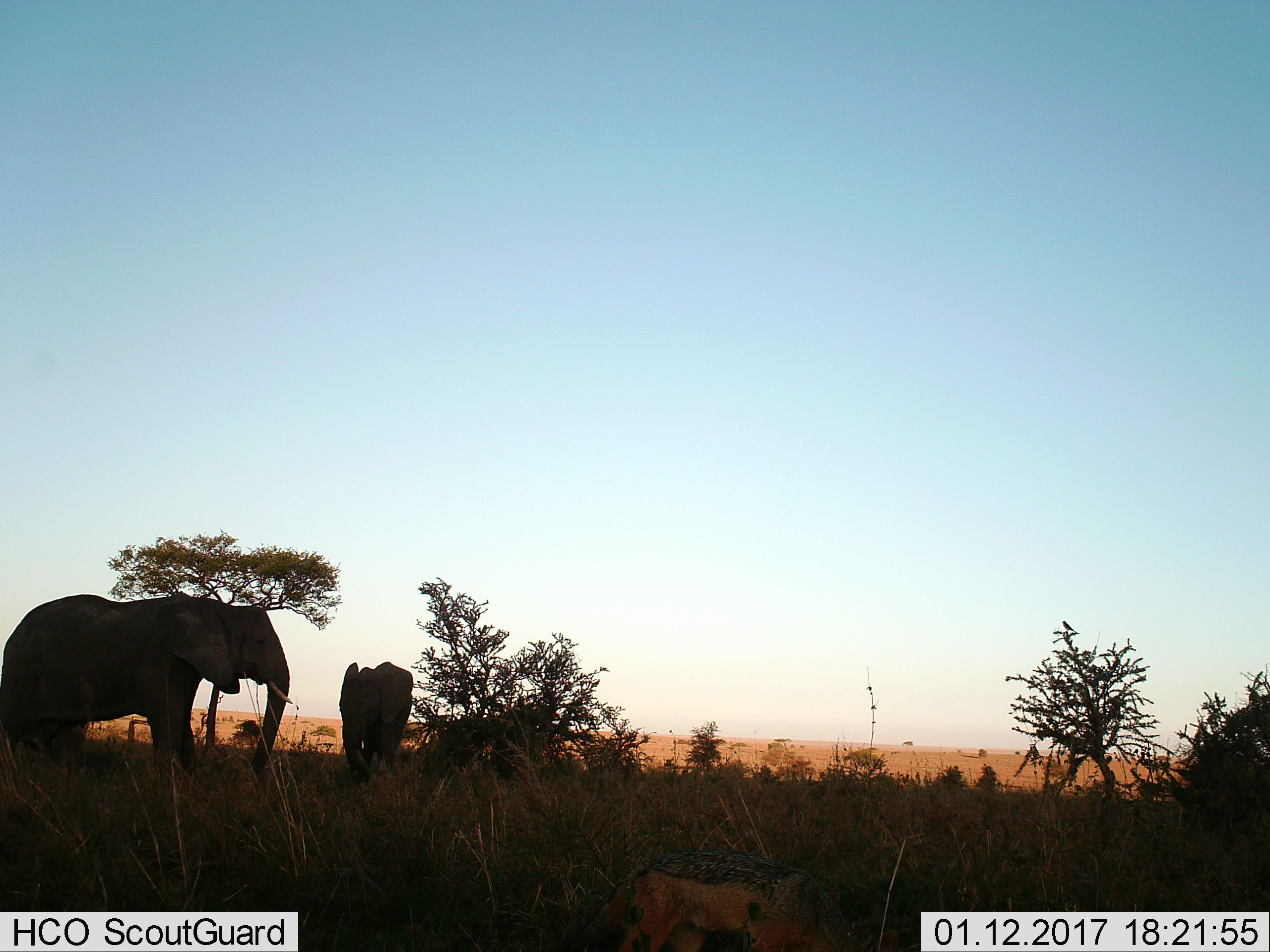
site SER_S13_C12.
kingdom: Animalia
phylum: Chordata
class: Mammalia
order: Proboscidea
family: Elephantidae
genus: Loxodonta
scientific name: Loxodonta africana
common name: african bush elephant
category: elephant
Elephant (african bush elephant) (Loxodonta africana), count 2. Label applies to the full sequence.